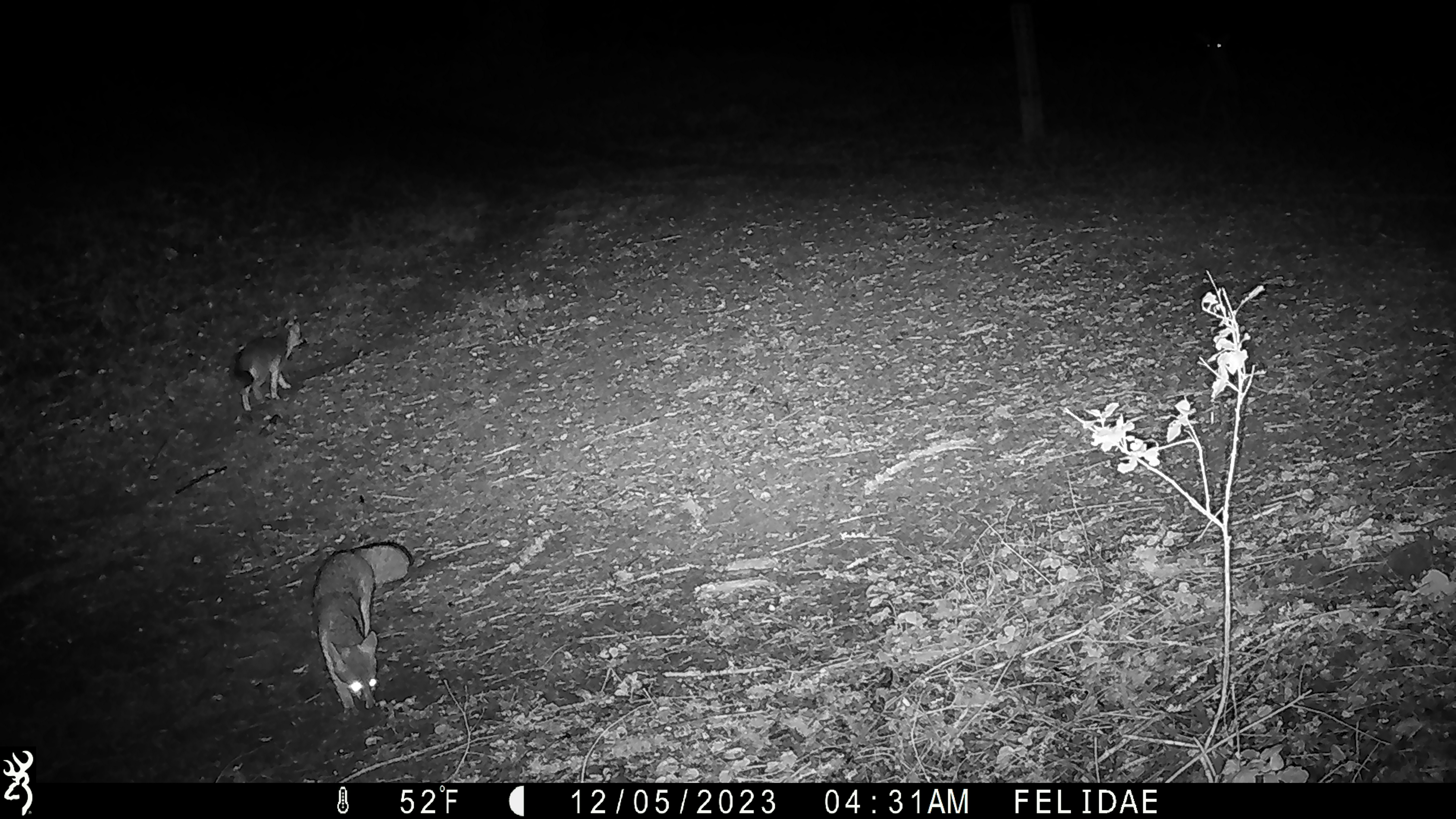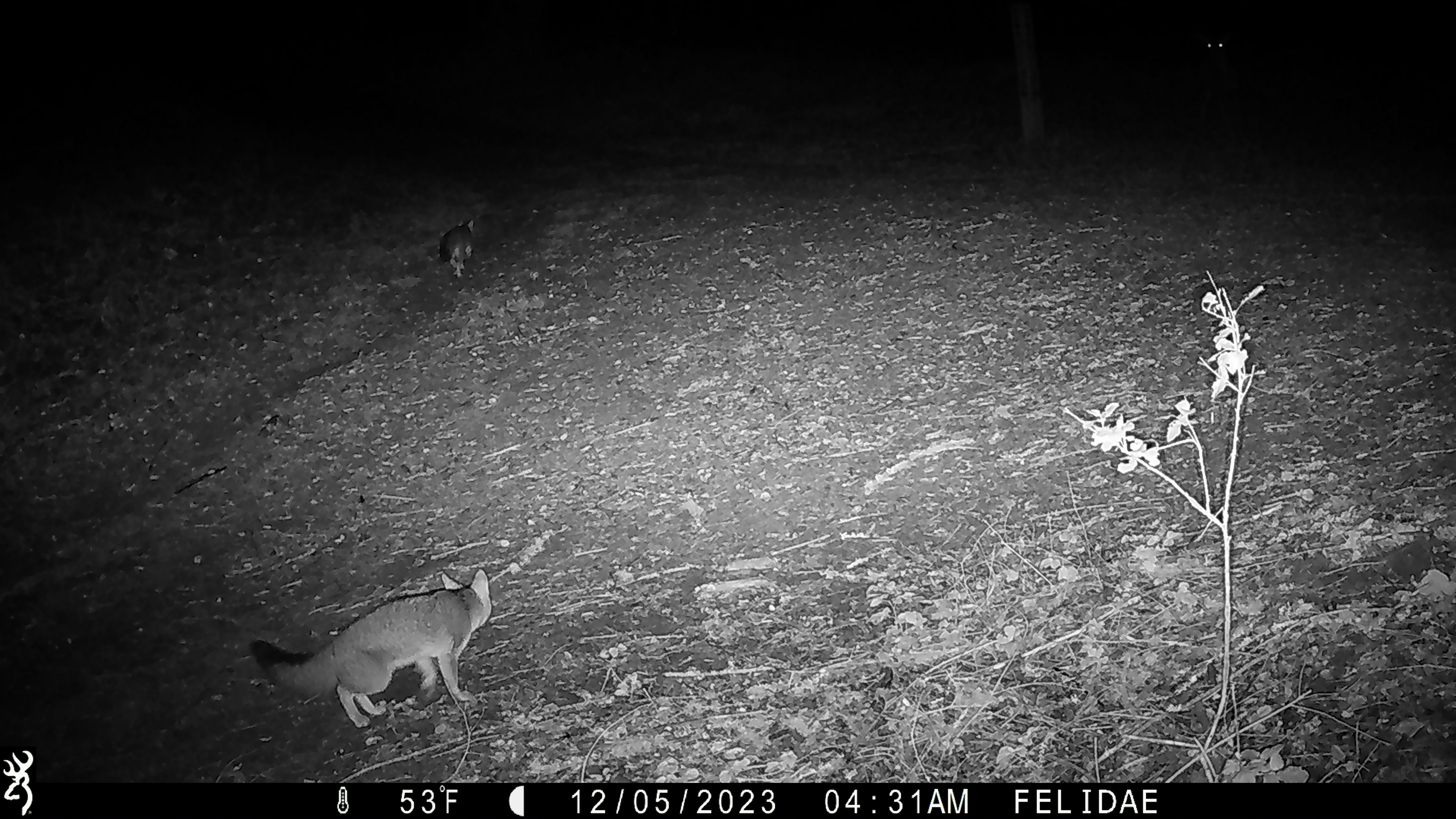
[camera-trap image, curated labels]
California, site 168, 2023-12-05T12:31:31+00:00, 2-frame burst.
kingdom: Animalia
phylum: Chordata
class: Mammalia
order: Carnivora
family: Canidae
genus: Urocyon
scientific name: Urocyon cinereoargenteus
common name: gray fox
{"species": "gray fox (Urocyon cinereoargenteus)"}